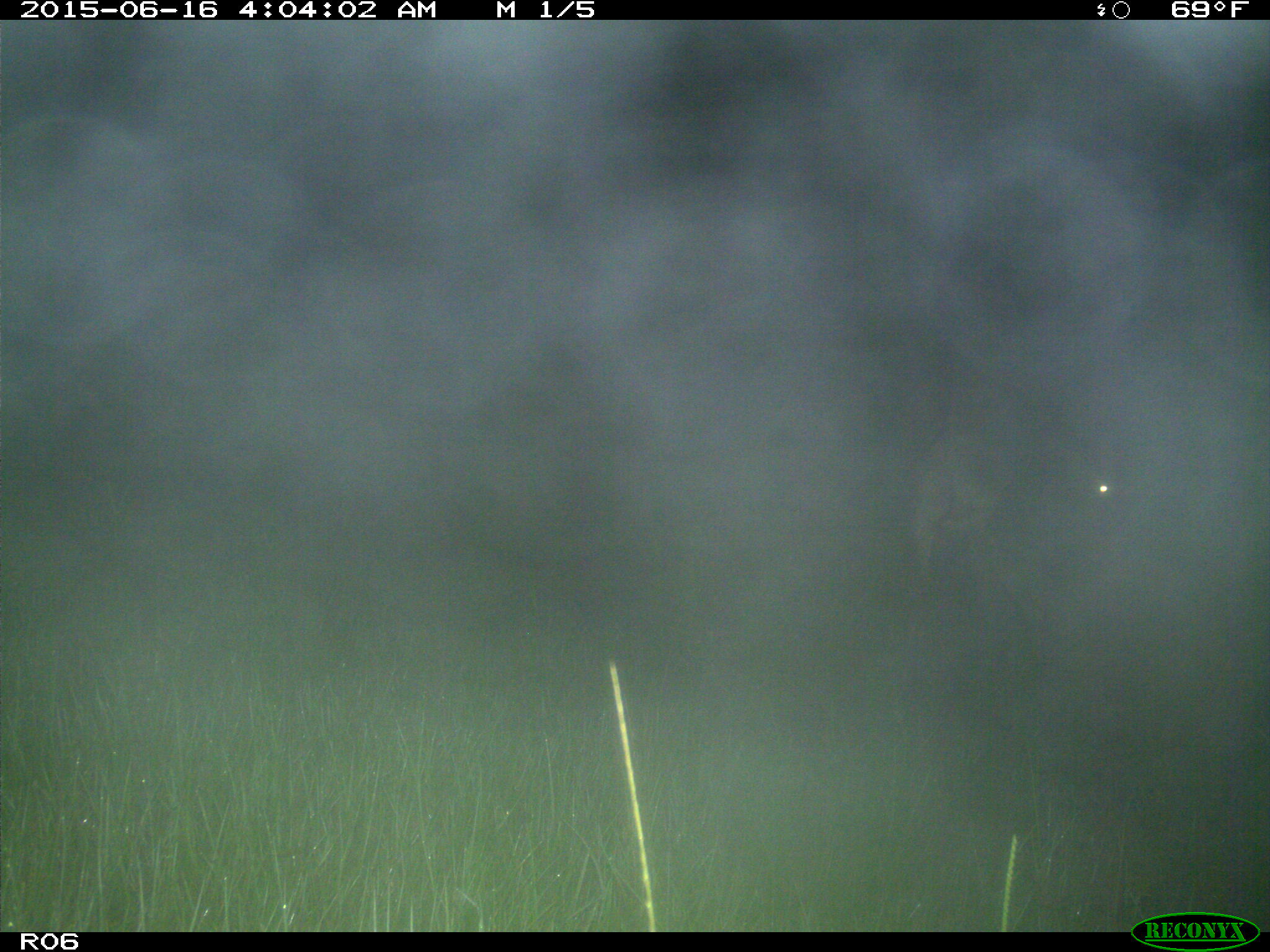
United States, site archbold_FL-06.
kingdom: Animalia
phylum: Chordata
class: Mammalia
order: Artiodactyla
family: Bovidae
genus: Bos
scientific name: Bos taurus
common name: domestic cow